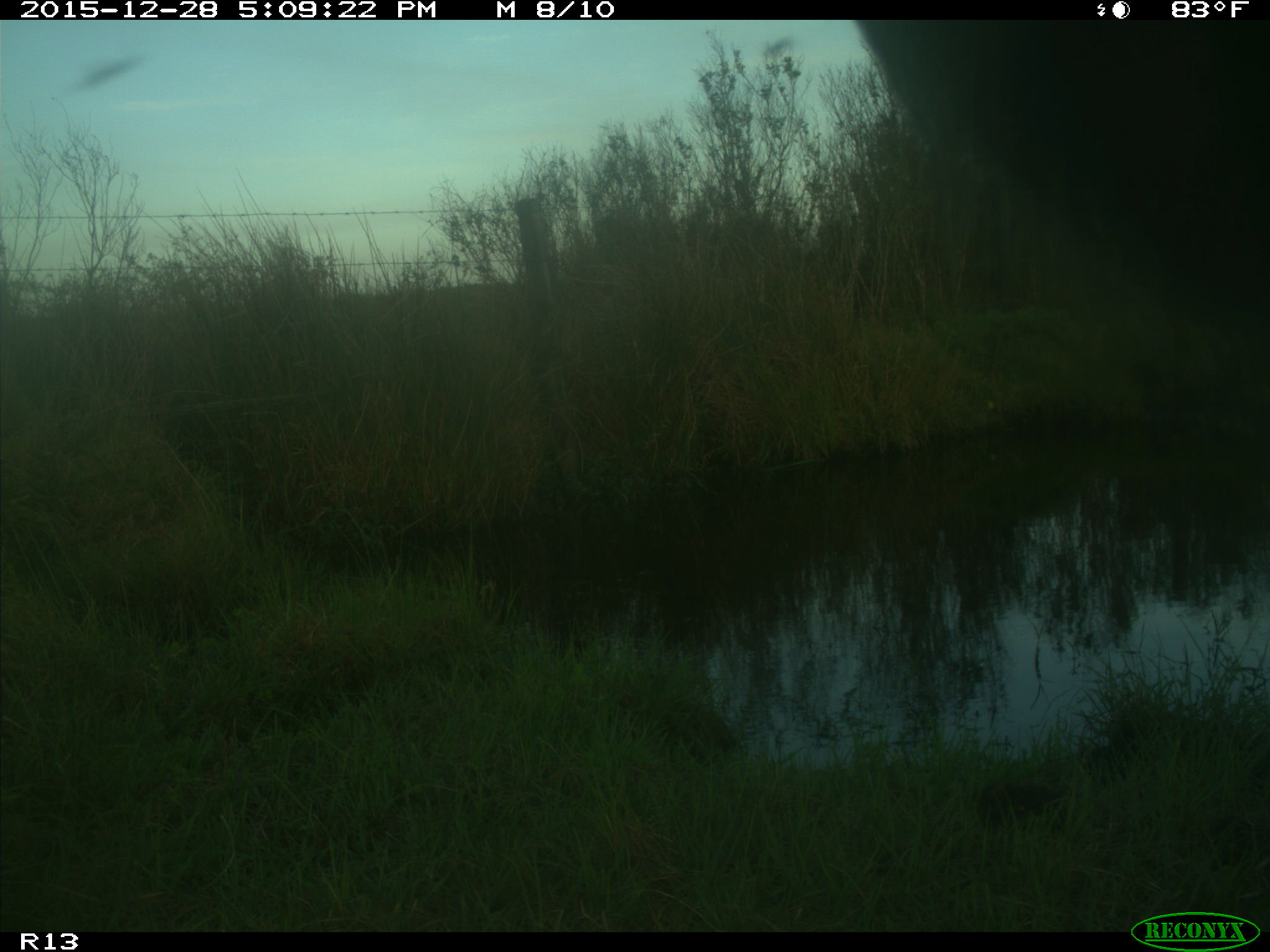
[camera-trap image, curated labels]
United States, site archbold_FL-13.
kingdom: Animalia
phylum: Chordata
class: Mammalia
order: Artiodactyla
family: Bovidae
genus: Bos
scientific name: Bos taurus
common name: domestic cow